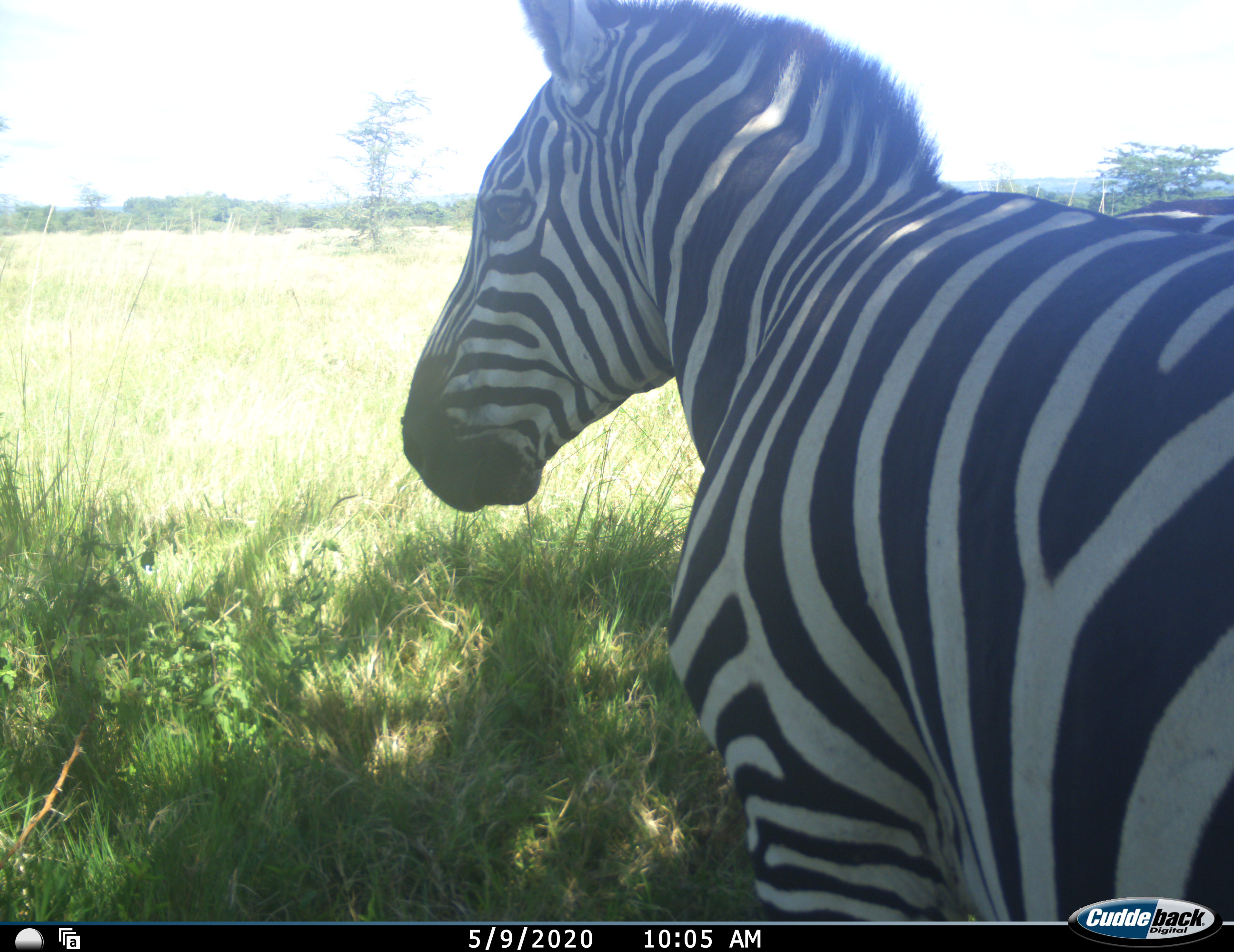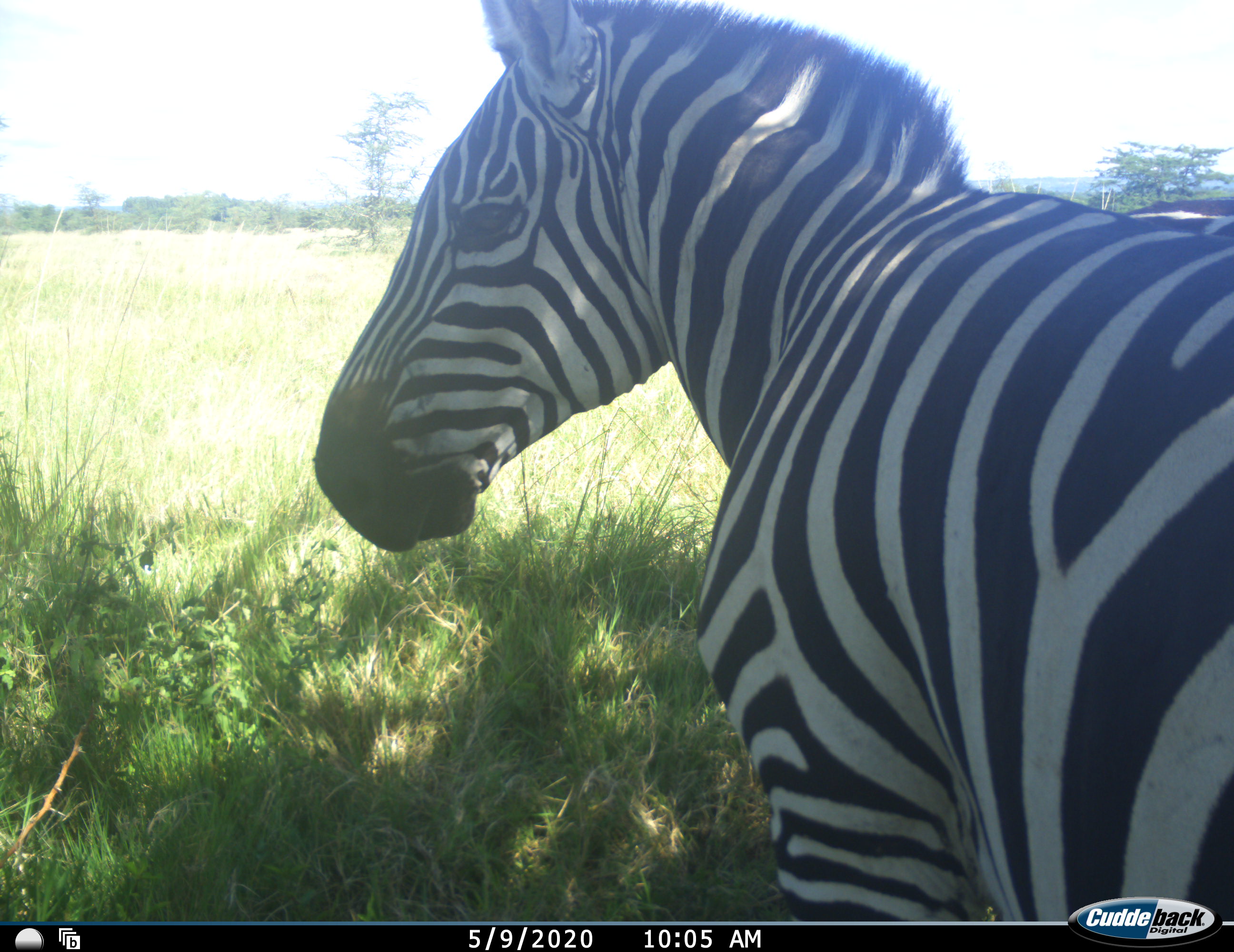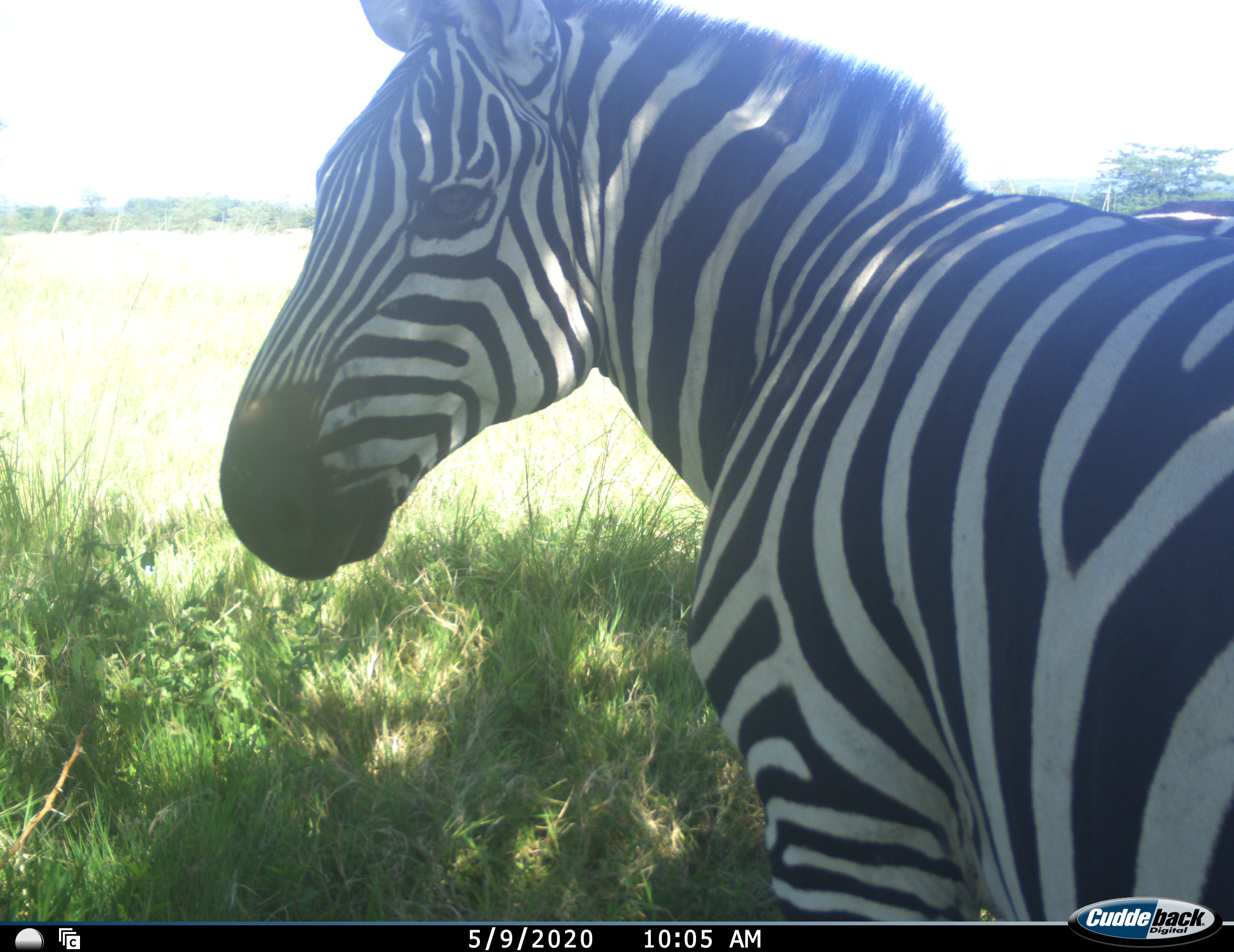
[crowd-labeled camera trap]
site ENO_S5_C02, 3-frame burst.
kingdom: Animalia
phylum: Chordata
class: Mammalia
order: Perissodactyla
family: Equidae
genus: Equus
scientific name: Equus quagga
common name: plains zebra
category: zebraplains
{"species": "zebraplains (plains zebra) (Equus quagga)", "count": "1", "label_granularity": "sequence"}